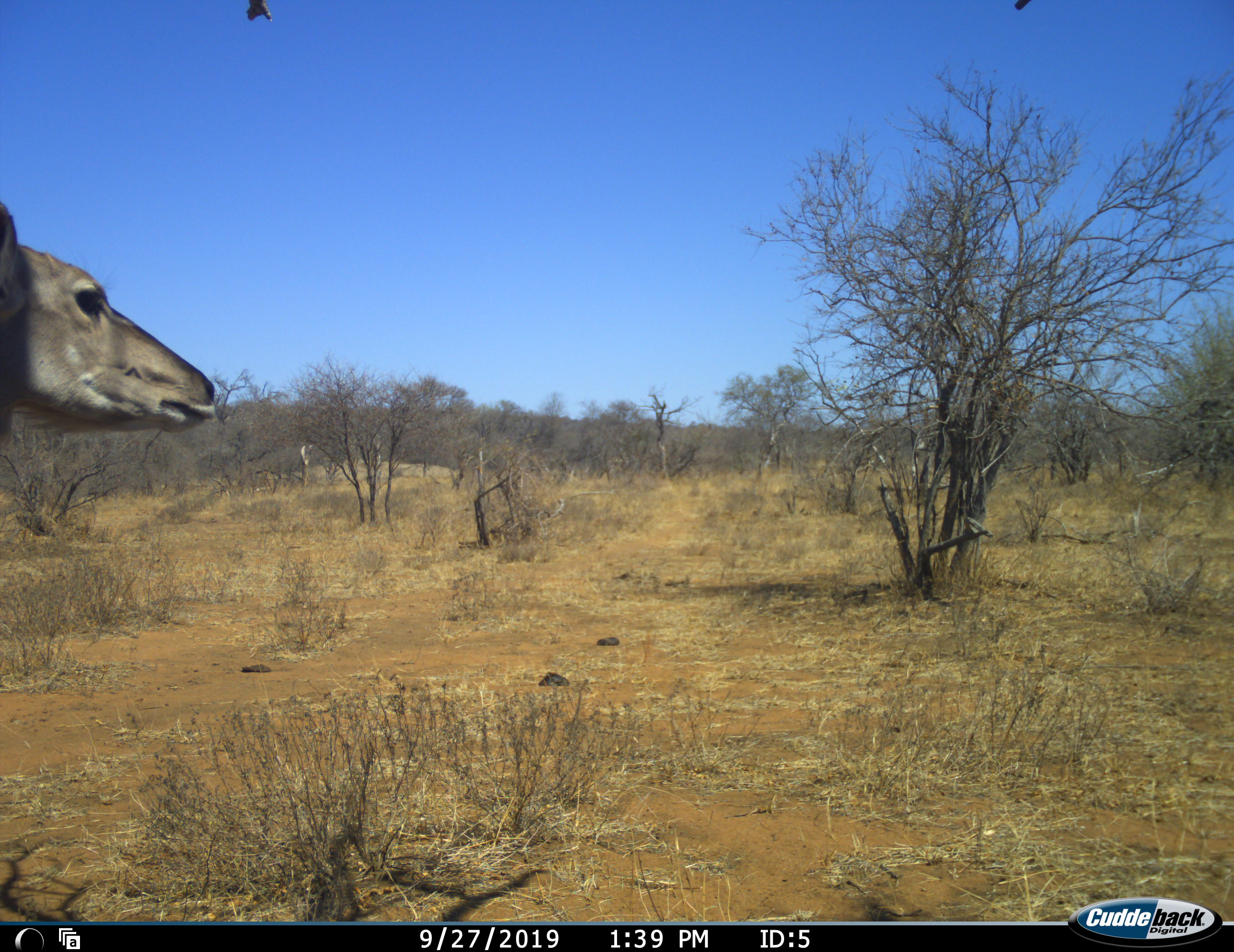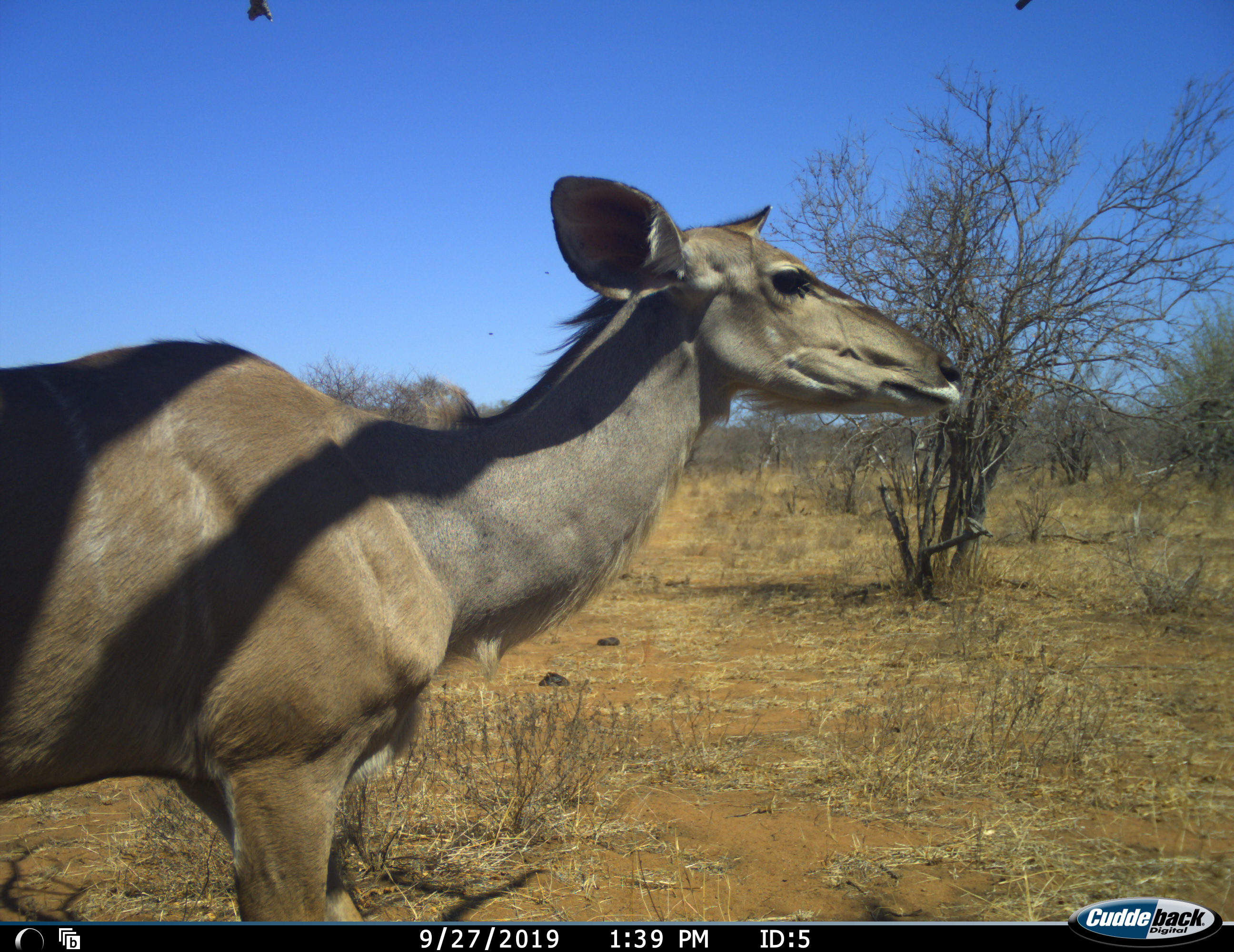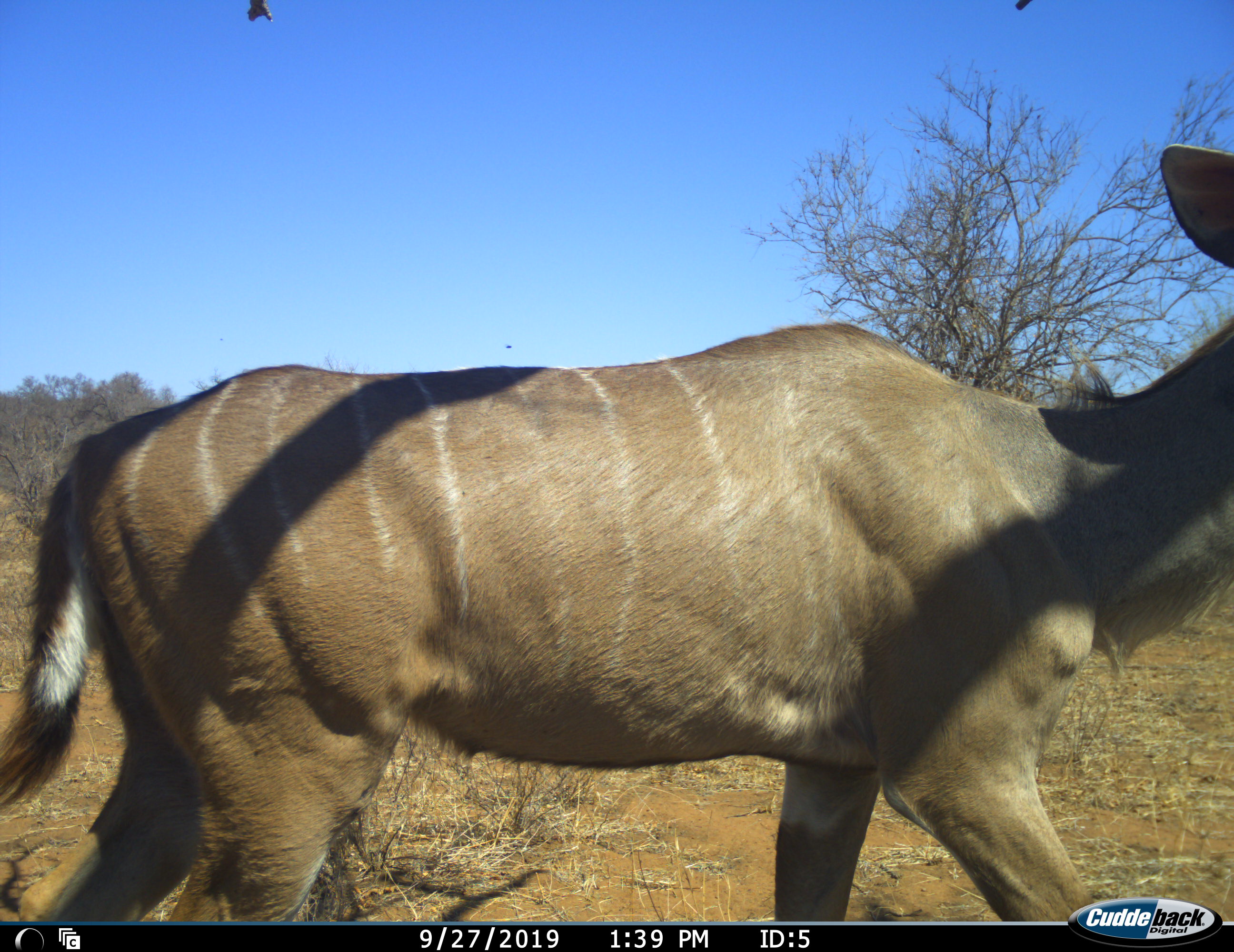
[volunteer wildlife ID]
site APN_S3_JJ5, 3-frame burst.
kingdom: Animalia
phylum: Chordata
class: Mammalia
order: Artiodactyla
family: Bovidae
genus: Tragelaphus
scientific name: Tragelaphus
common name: kudu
Kudu (Tragelaphus), count 1. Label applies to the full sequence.